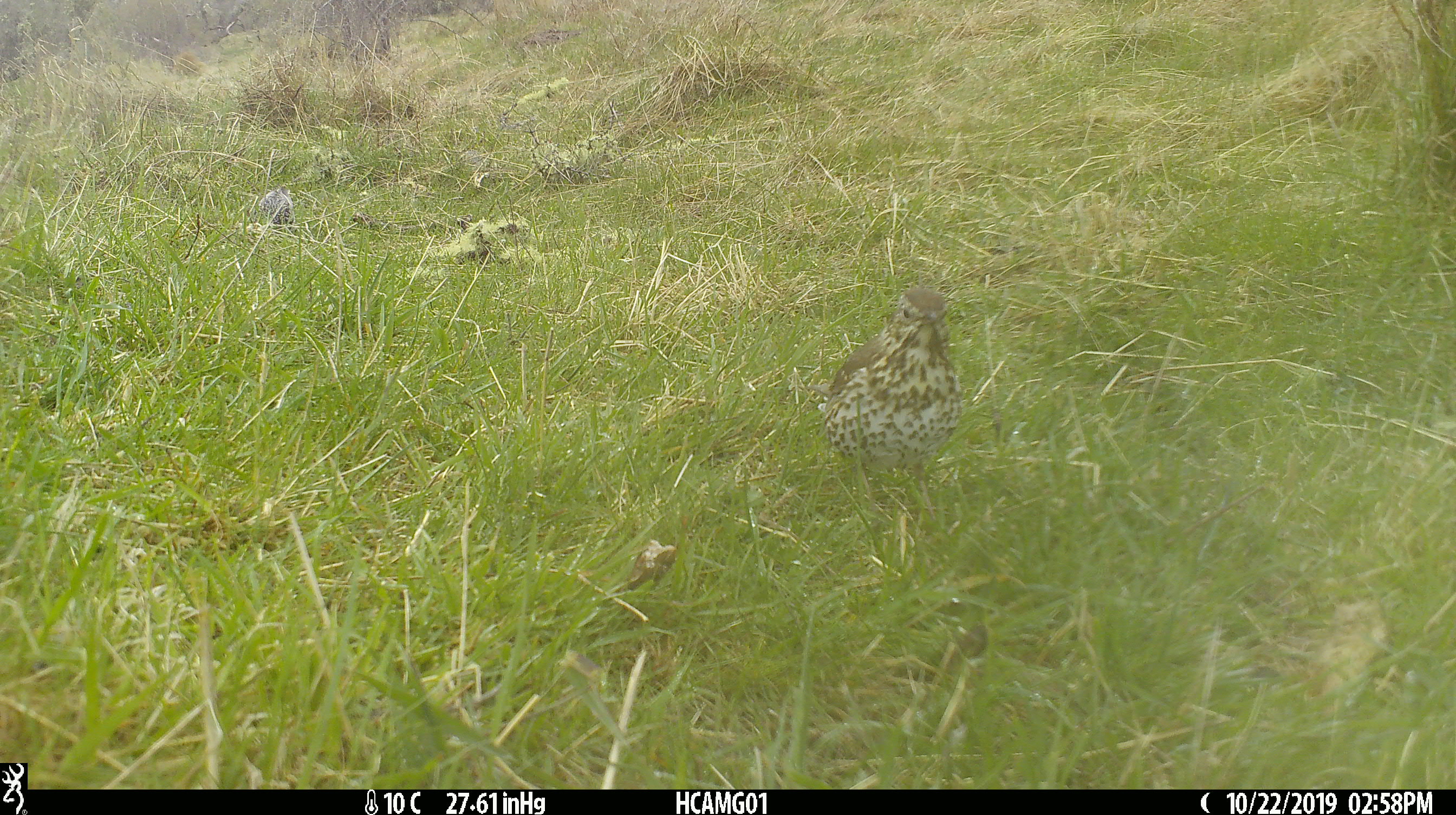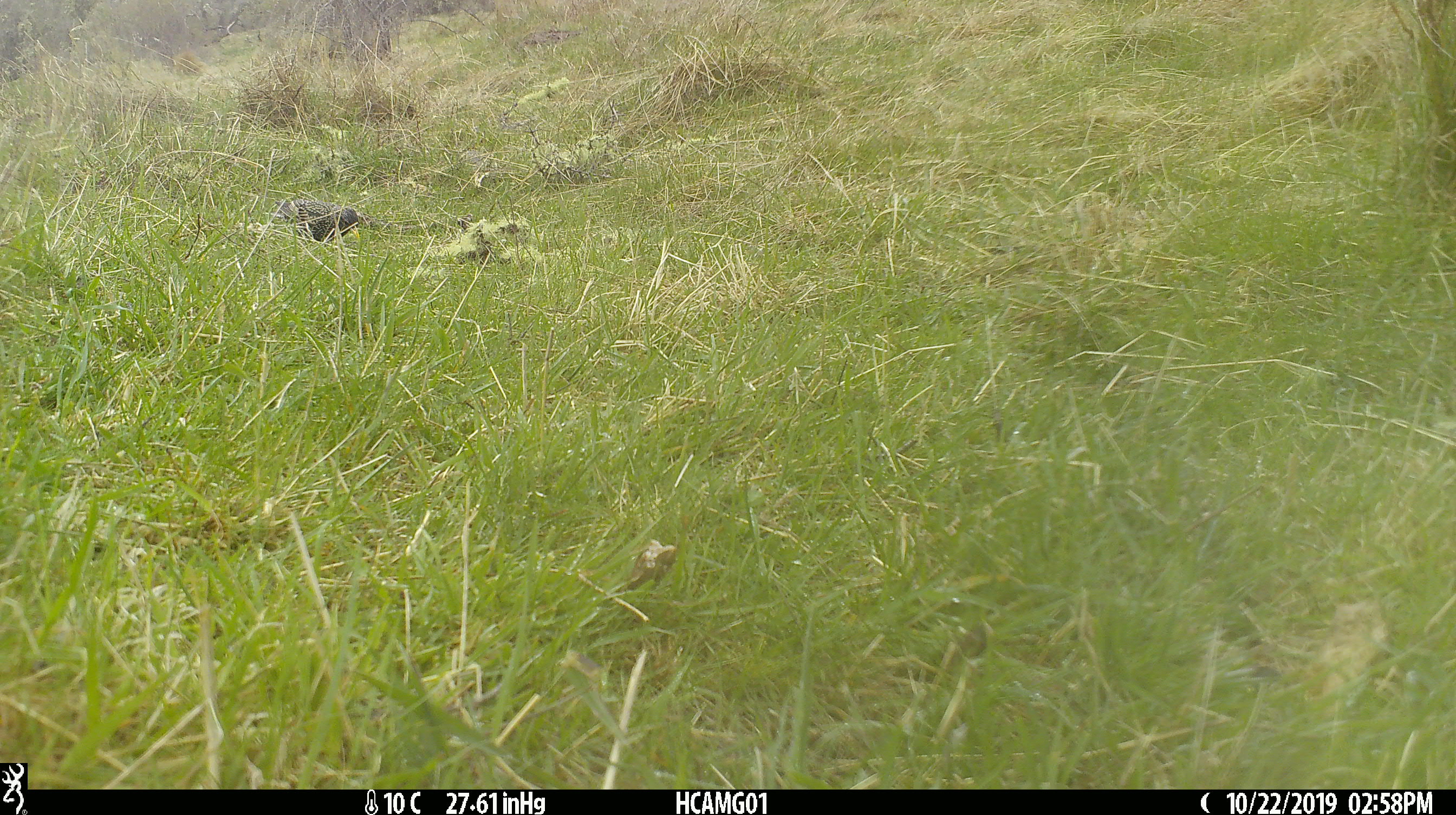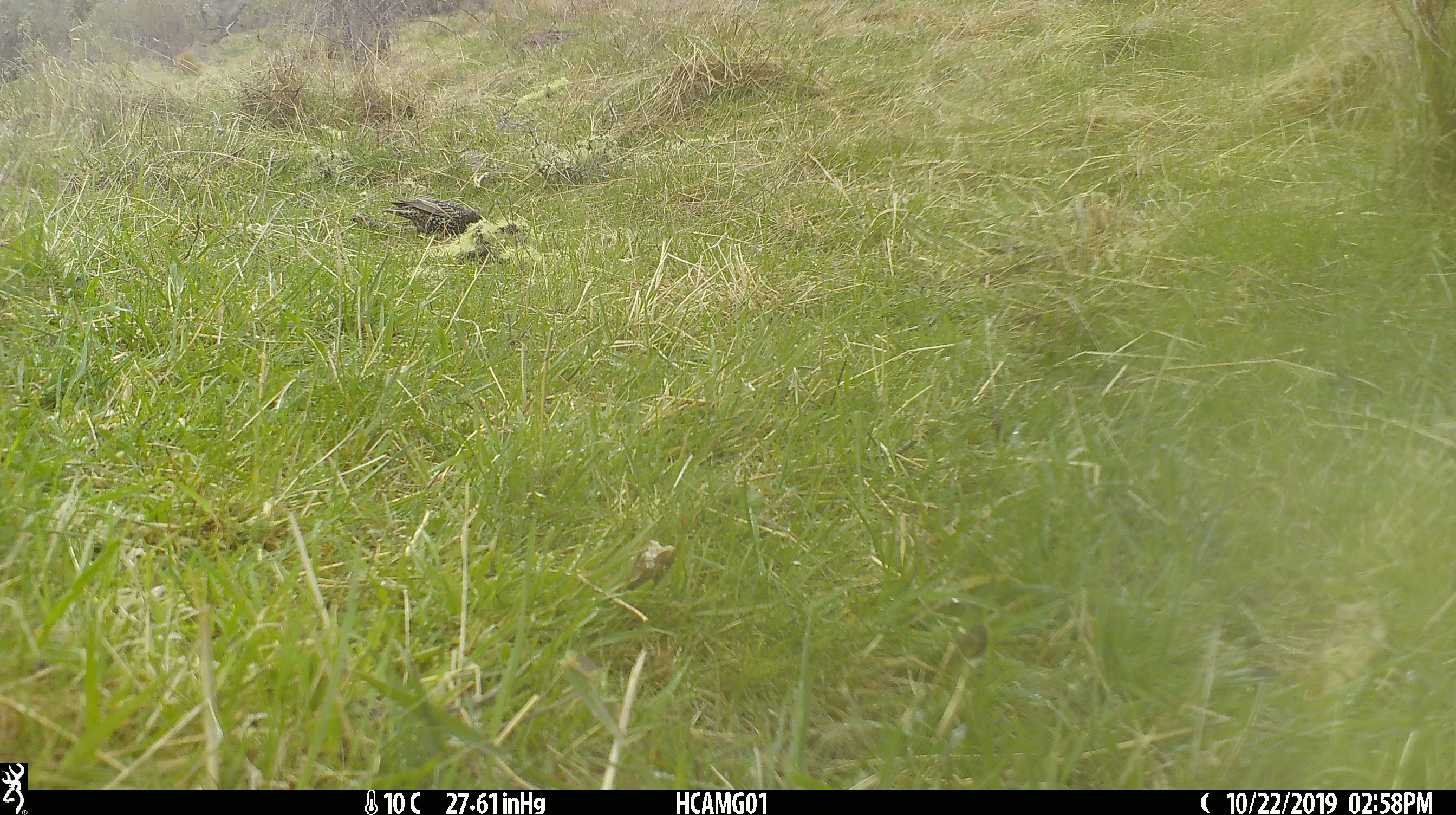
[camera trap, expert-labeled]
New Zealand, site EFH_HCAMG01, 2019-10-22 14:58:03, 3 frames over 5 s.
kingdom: Animalia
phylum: Chordata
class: Aves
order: Passeriformes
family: Turdidae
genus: Turdus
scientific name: Turdus philomelos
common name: song thrush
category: thrush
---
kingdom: Animalia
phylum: Chordata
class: Aves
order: Passeriformes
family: Sturnidae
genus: Sturnus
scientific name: Sturnus vulgaris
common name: european starling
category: starling